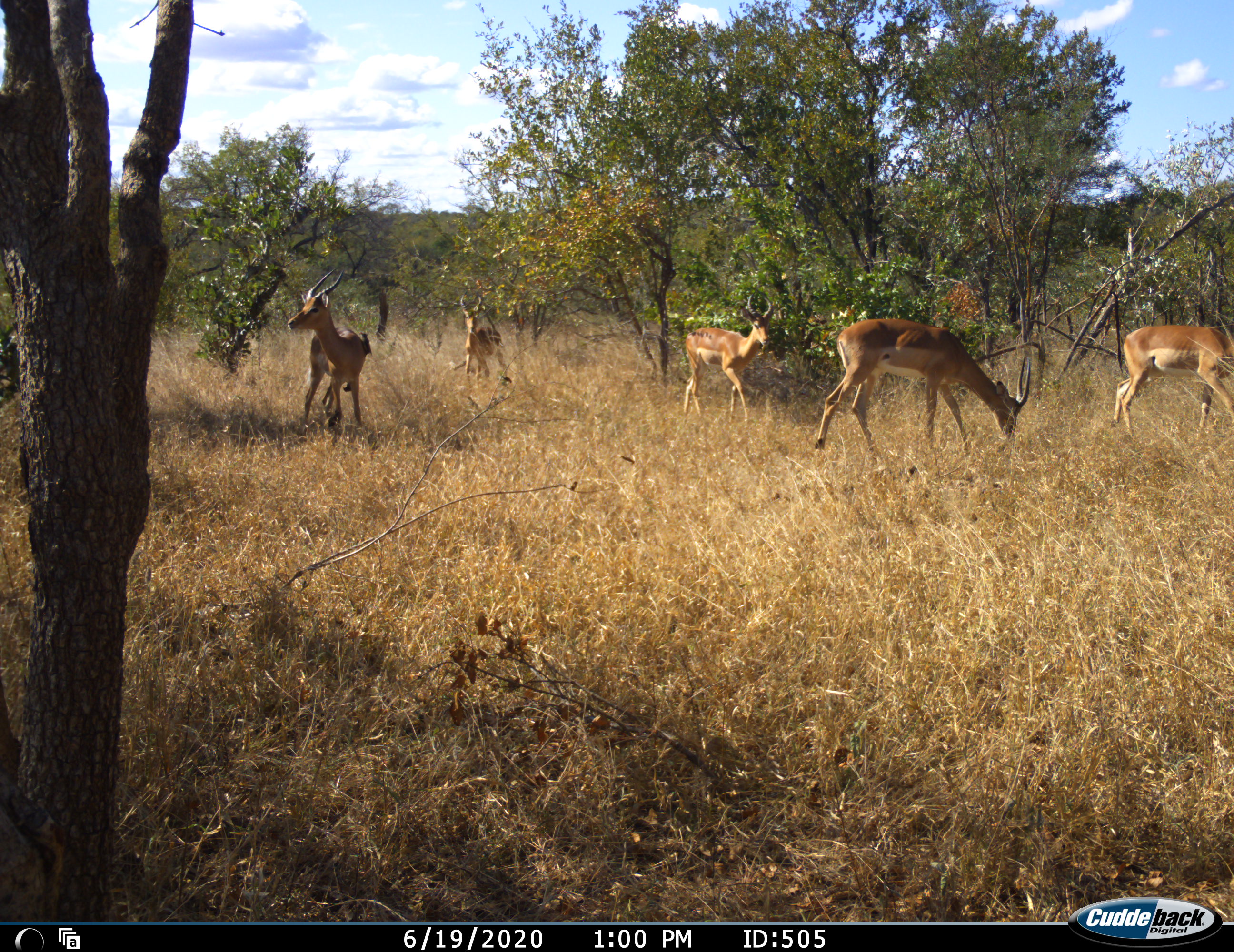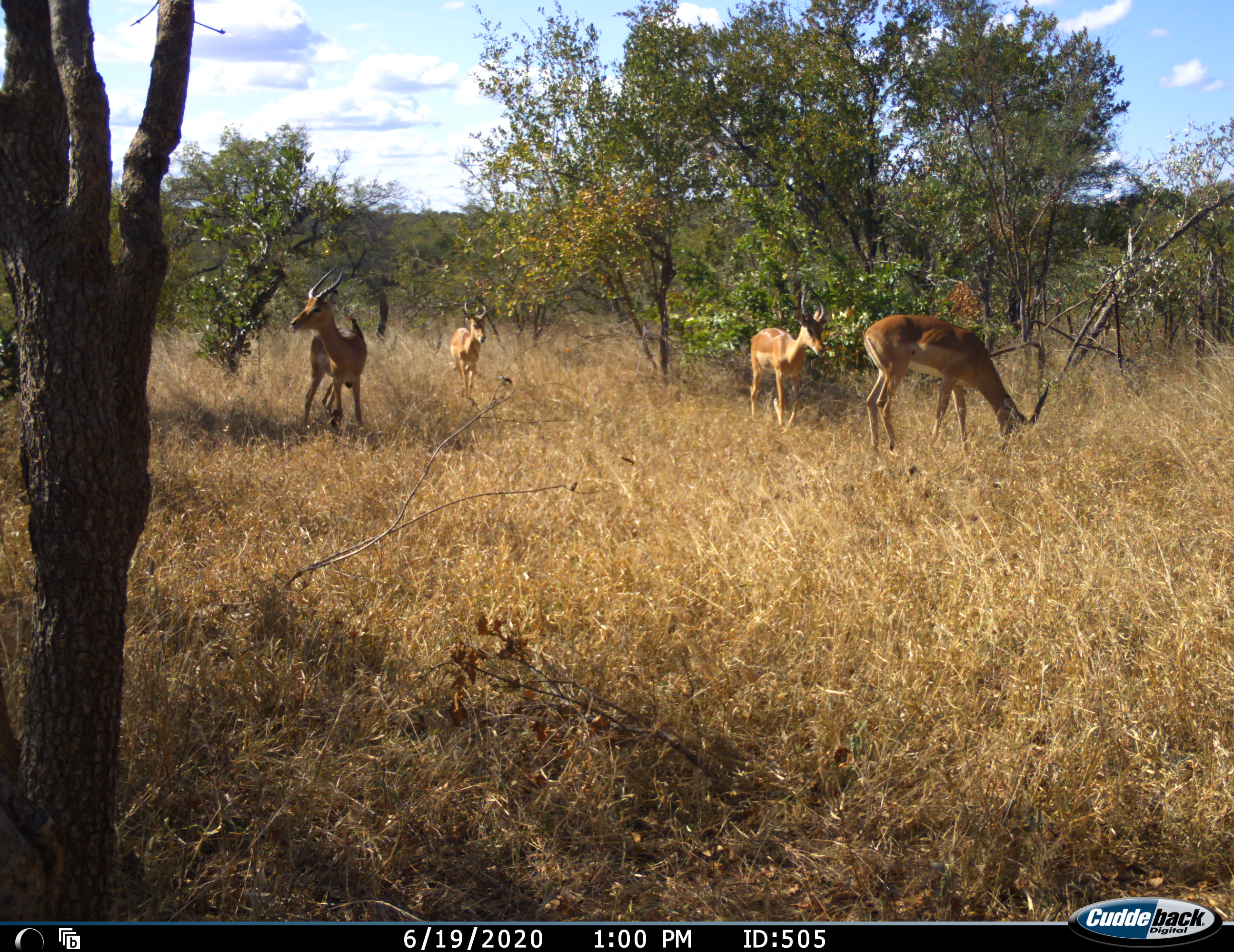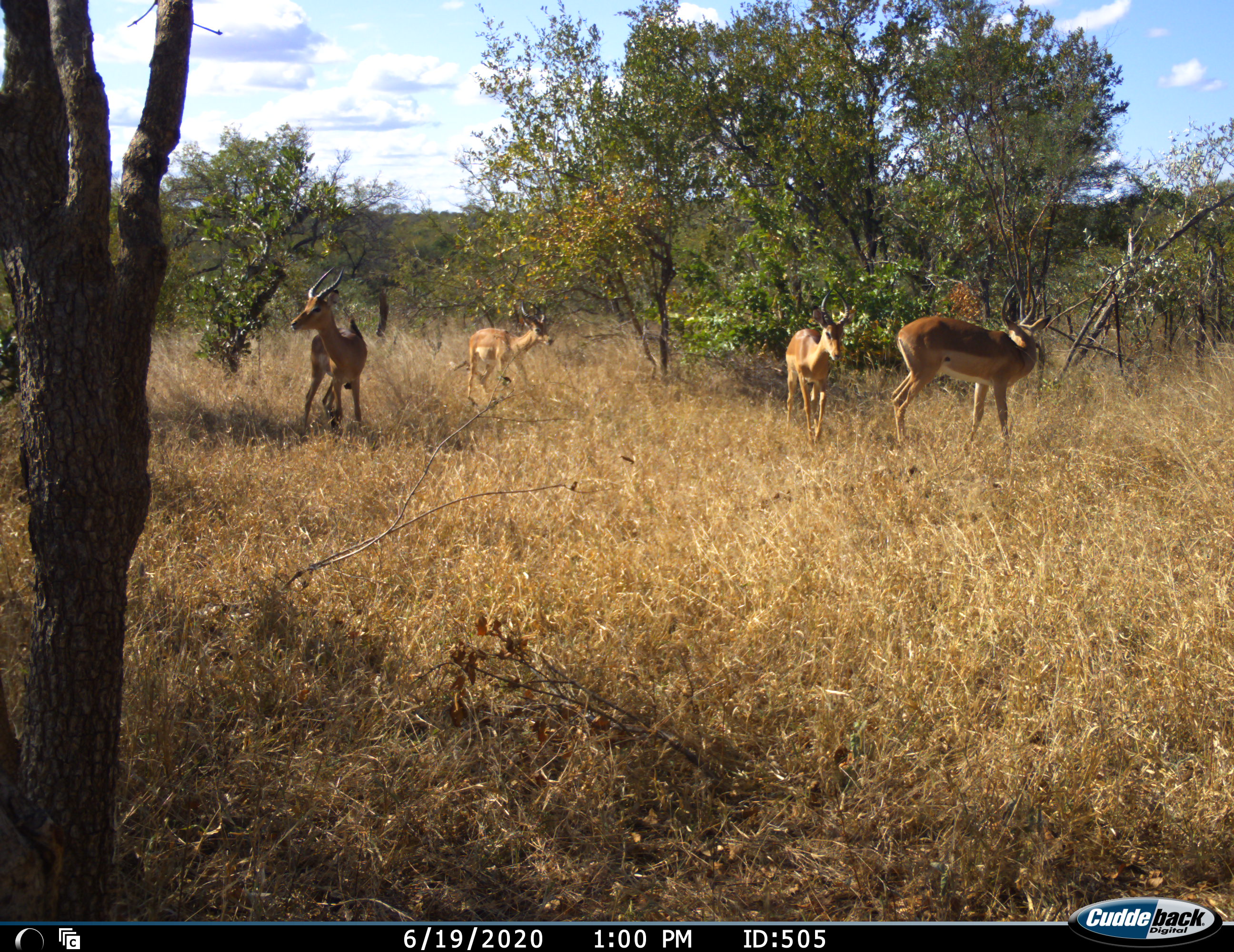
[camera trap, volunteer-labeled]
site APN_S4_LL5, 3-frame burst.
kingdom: Animalia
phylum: Chordata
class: Mammalia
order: Artiodactyla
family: Bovidae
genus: Aepyceros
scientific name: Aepyceros melampus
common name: impala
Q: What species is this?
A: Impala (Aepyceros melampus).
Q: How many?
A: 5.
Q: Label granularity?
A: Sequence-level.